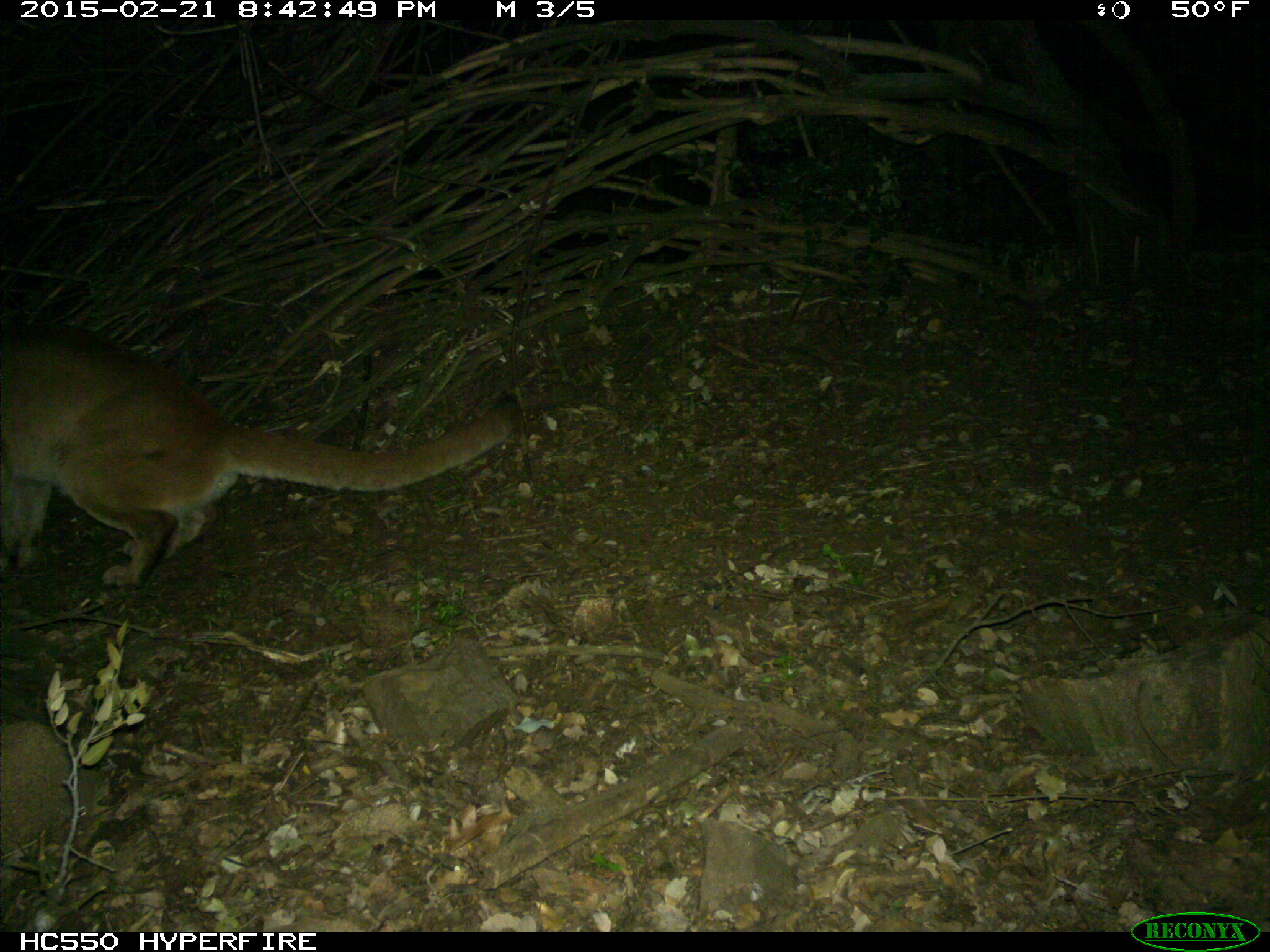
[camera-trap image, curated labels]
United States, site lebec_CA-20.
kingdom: Animalia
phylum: Chordata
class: Mammalia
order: Carnivora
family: Felidae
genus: Puma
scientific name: Puma concolor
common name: mountain lion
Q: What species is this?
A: Puma concolor (mountain lion).